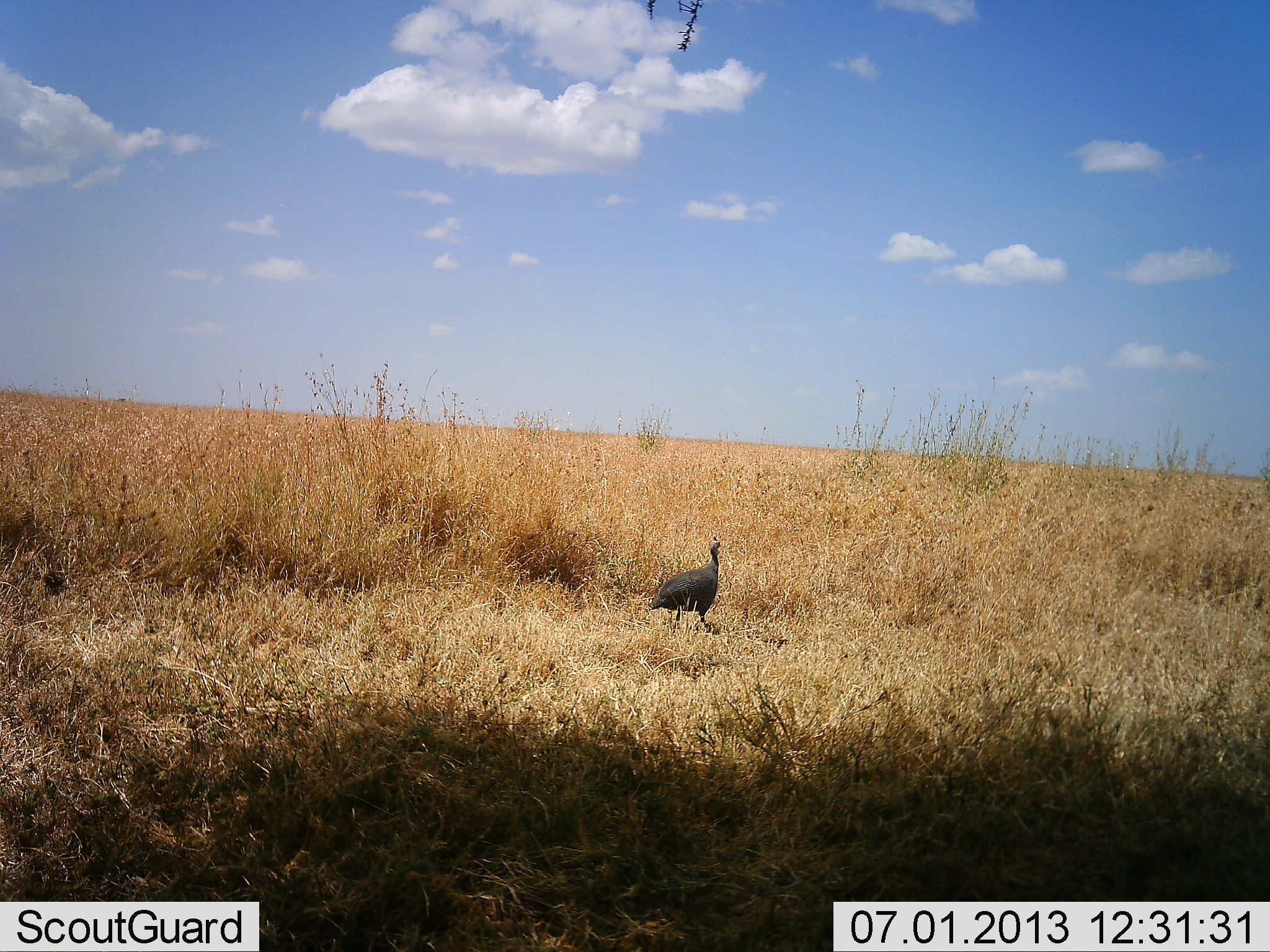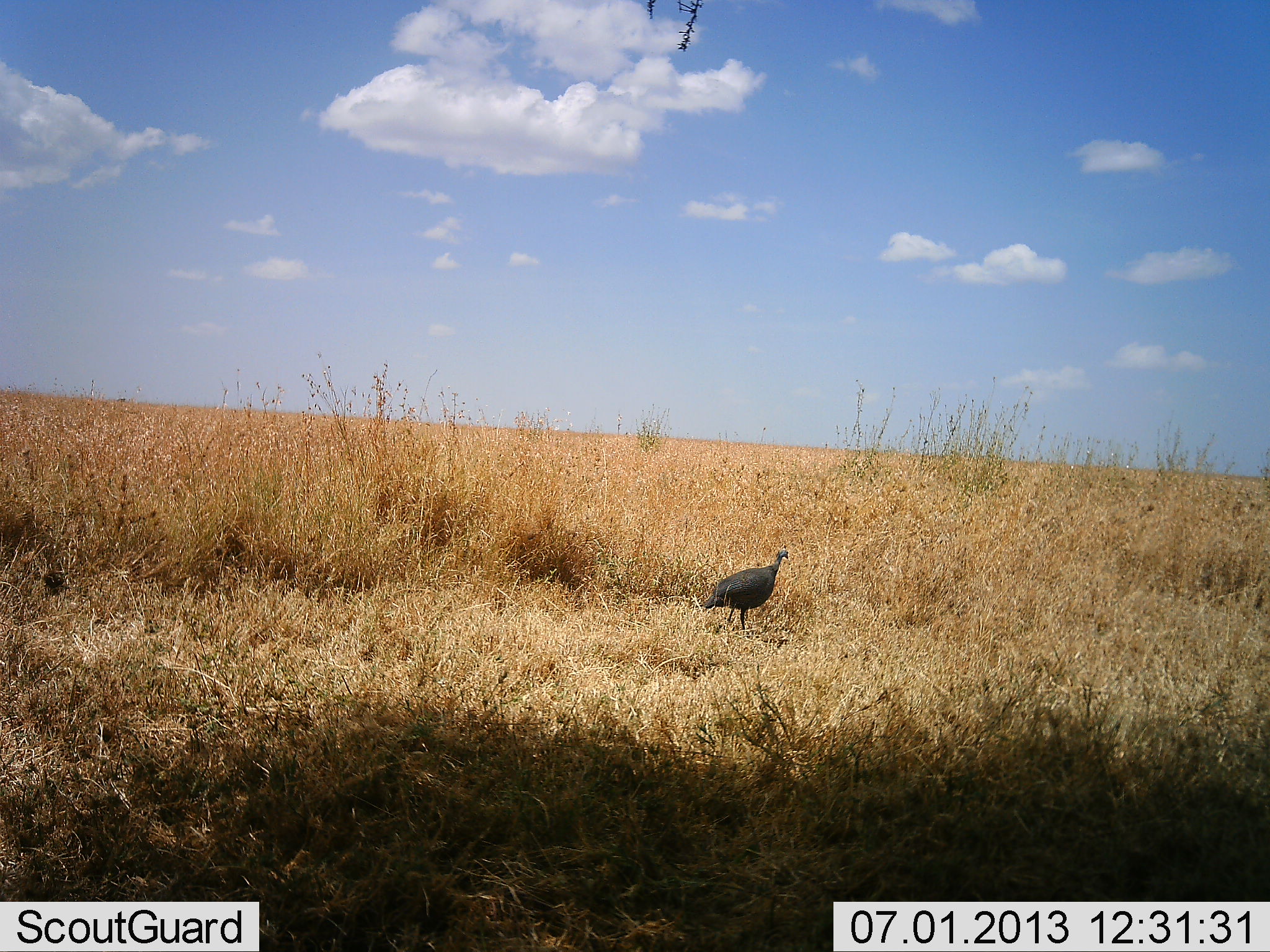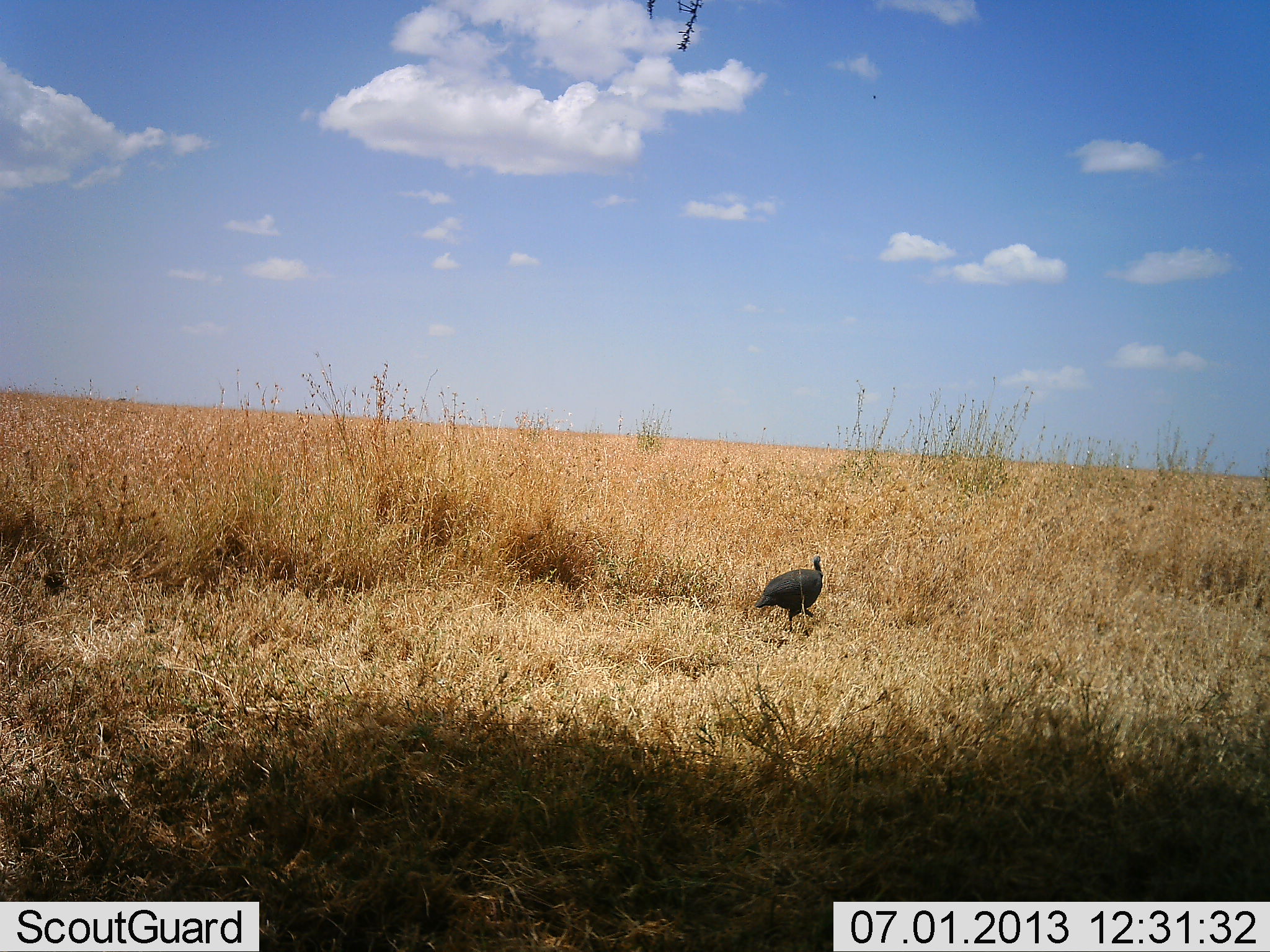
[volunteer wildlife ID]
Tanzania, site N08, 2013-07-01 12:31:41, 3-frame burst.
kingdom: Animalia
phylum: Chordata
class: Aves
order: Galliformes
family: Numididae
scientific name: Numididae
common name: guinea fowl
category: guineafowl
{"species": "guineafowl (guinea fowl) (Numididae)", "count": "1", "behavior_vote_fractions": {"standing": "12%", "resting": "0%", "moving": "88%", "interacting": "0%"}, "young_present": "0%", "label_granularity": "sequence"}